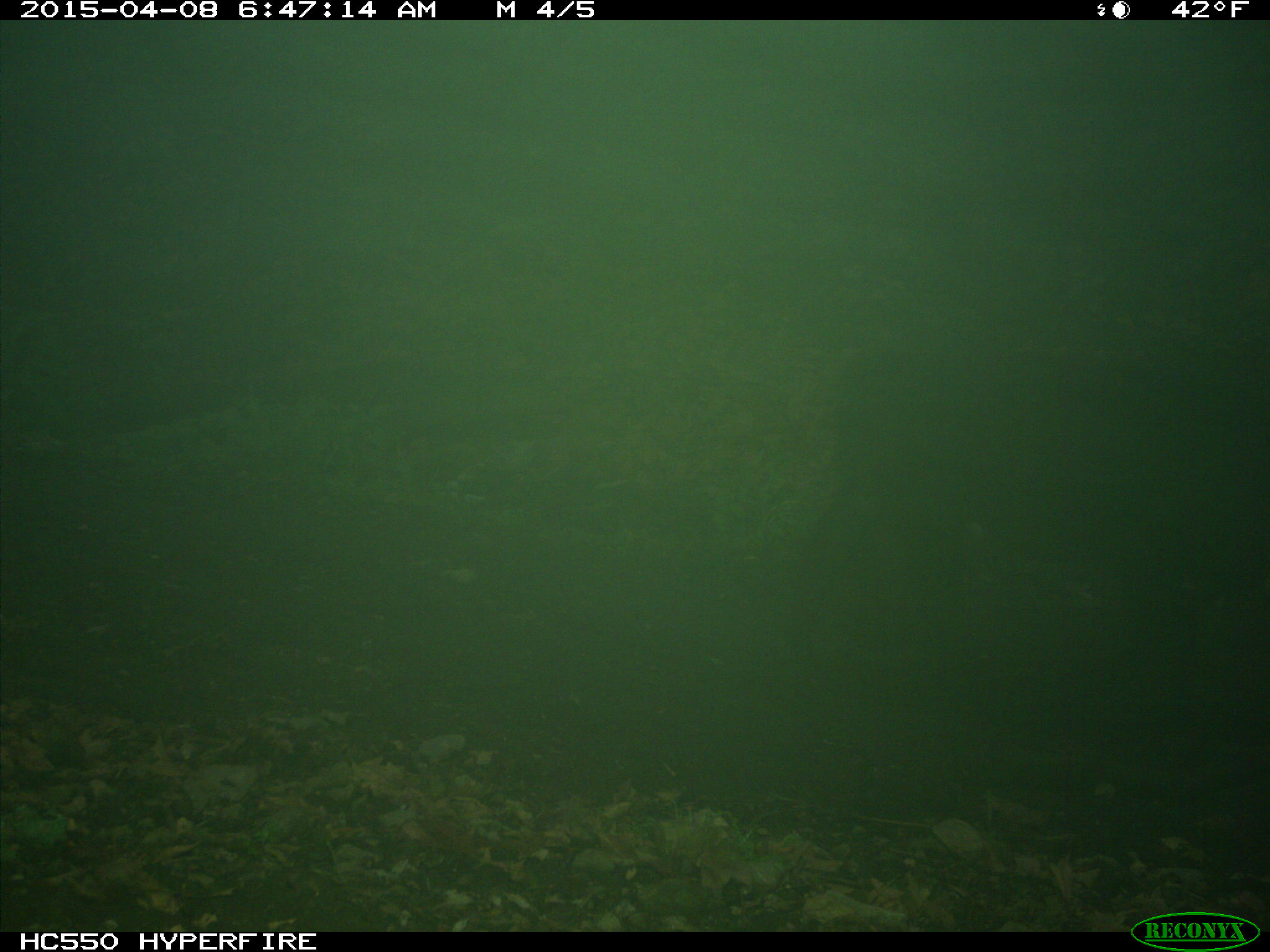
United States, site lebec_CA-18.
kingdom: Animalia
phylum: Chordata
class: Mammalia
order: Artiodactyla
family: Bovidae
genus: Bos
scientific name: Bos taurus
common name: domestic cow